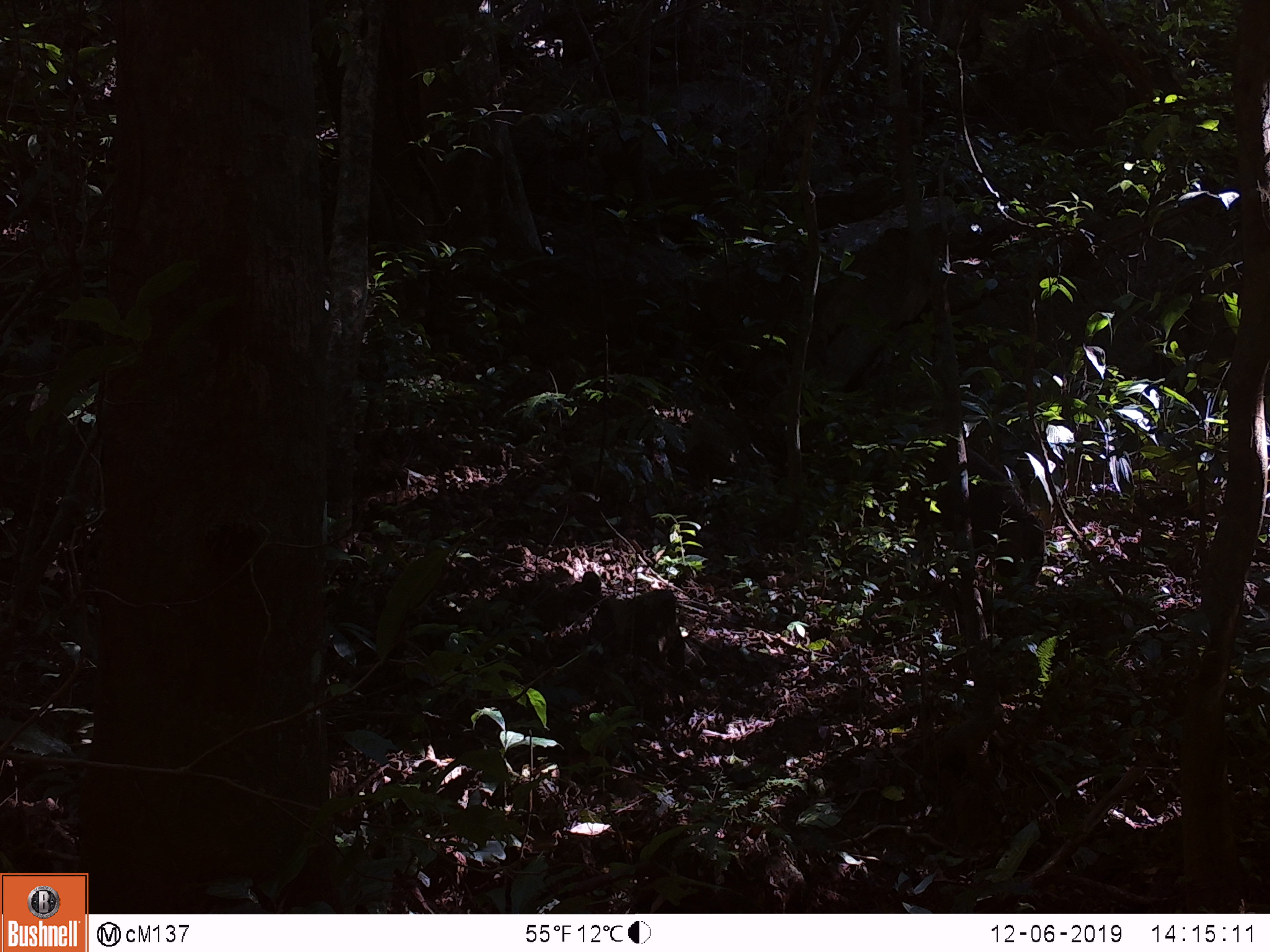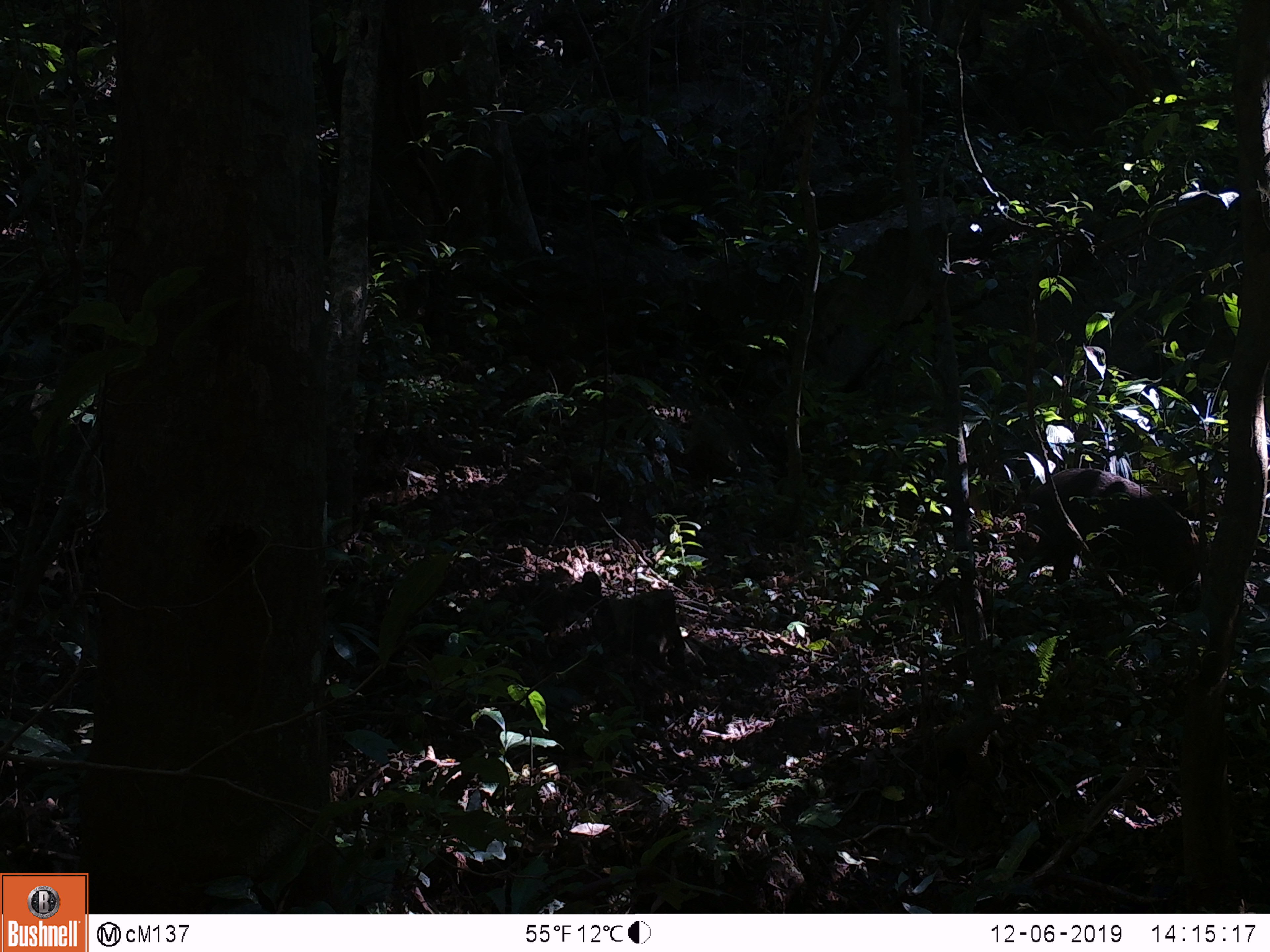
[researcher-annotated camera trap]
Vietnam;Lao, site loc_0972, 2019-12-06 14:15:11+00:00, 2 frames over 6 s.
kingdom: Animalia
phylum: Chordata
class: Mammalia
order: Artiodactyla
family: Suidae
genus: Sus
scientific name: Sus scrofa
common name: eurasian wild pig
Eurasian wild pig (Sus scrofa). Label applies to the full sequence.